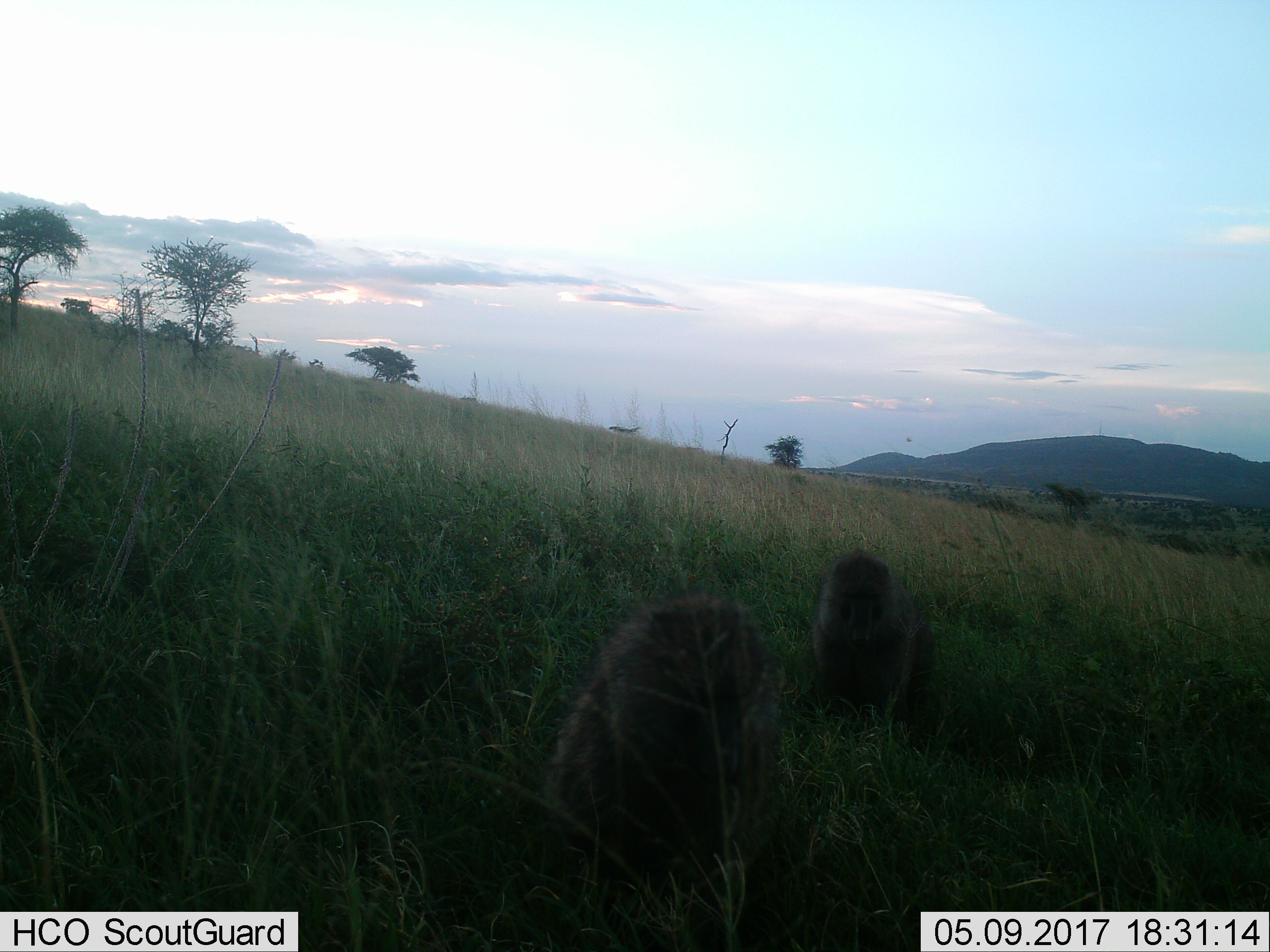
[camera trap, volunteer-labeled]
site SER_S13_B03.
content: unidentified animal